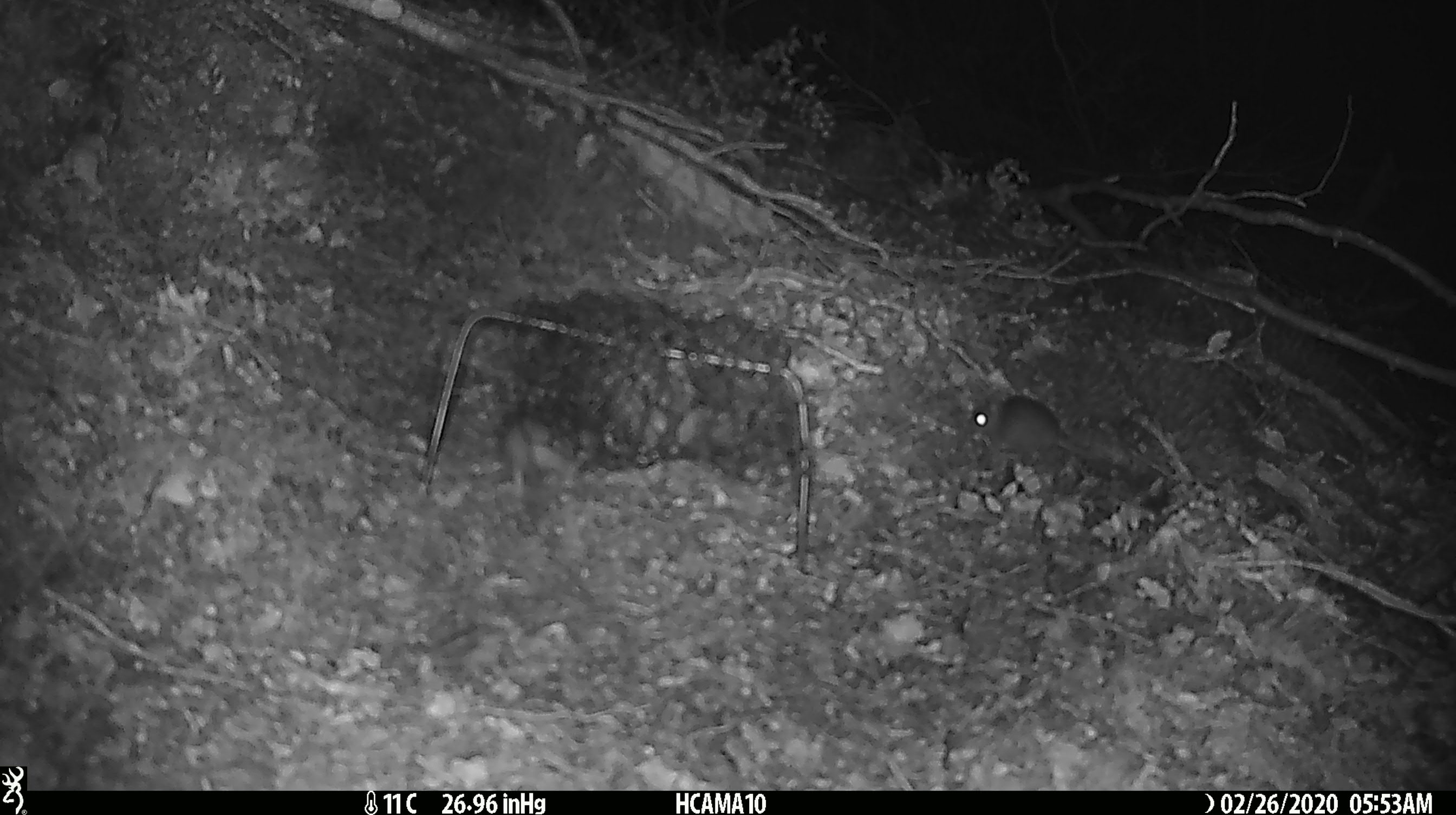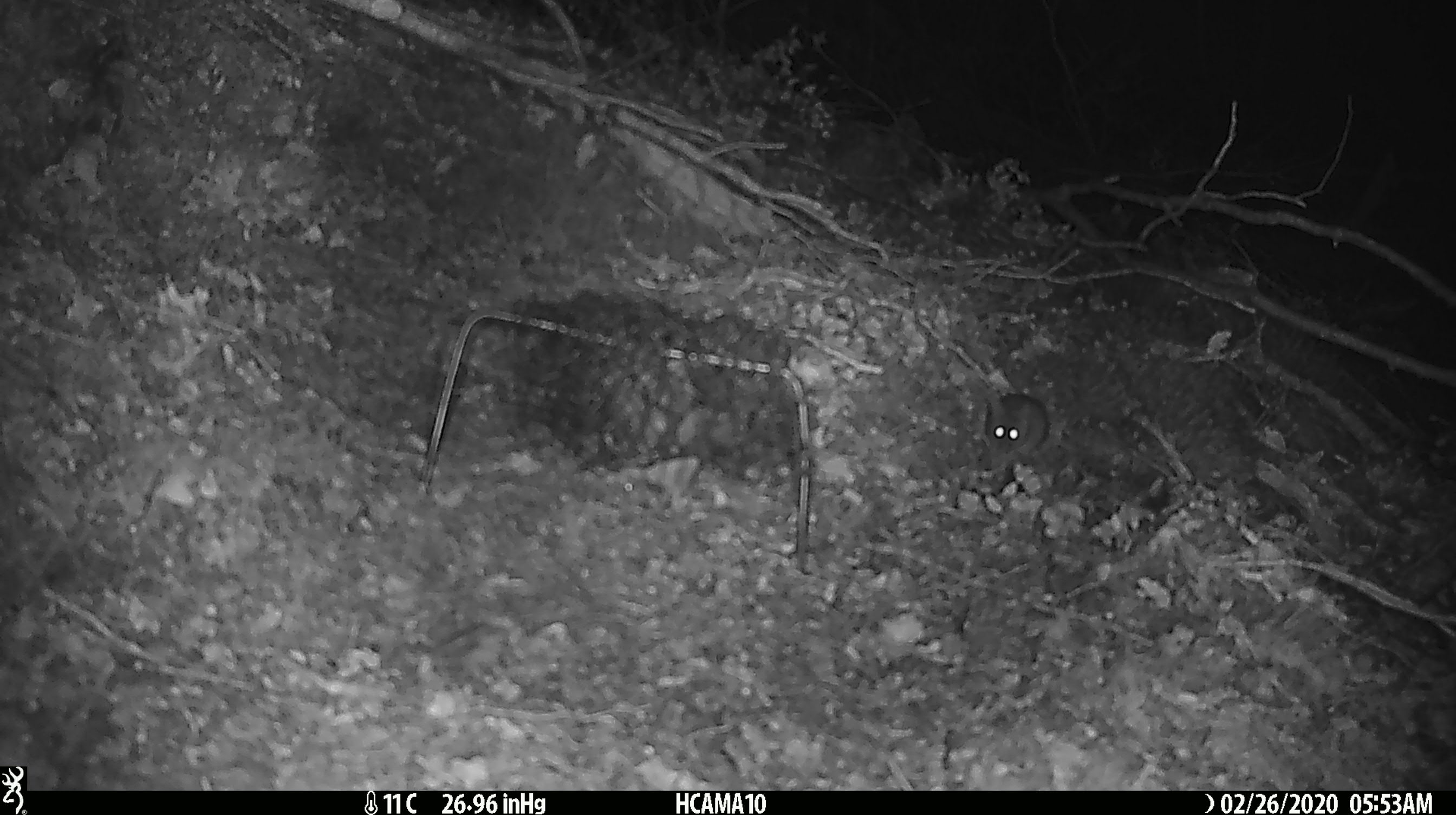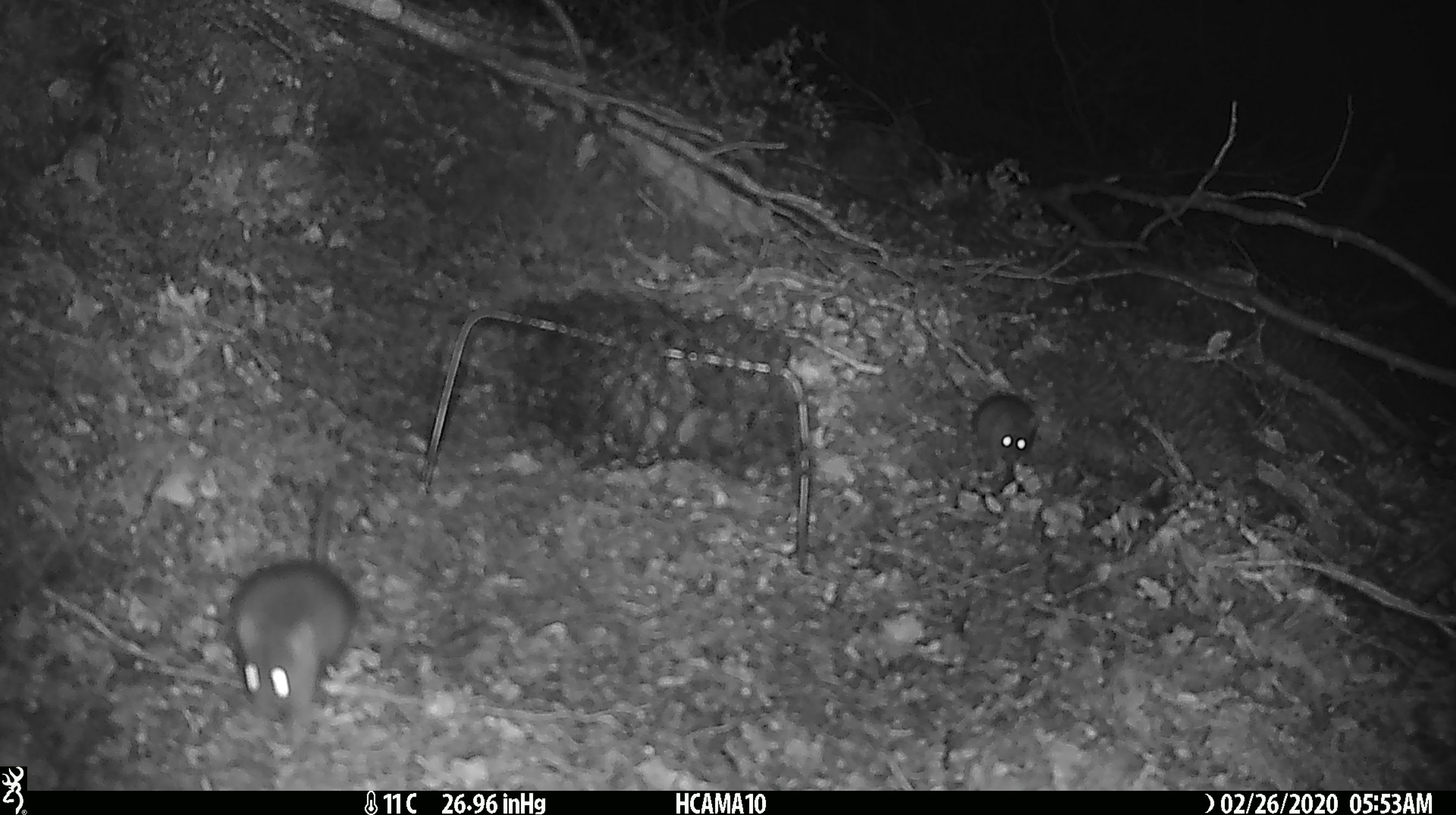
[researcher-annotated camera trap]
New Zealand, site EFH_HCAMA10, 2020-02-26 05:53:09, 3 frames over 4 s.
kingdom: Animalia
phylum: Chordata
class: Mammalia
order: Rodentia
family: Muridae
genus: Mus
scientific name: Mus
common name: mouse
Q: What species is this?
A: Mouse (Mus).